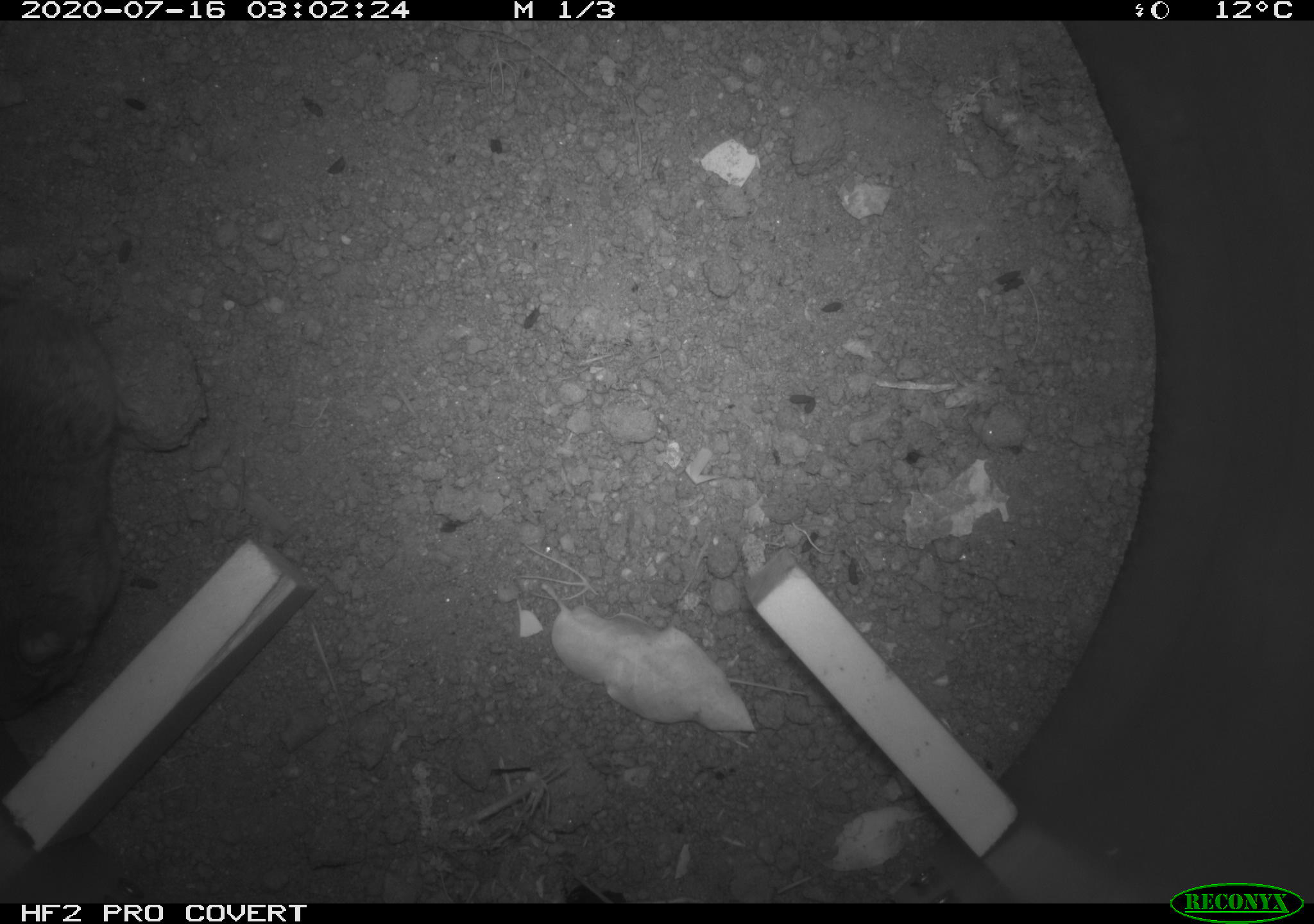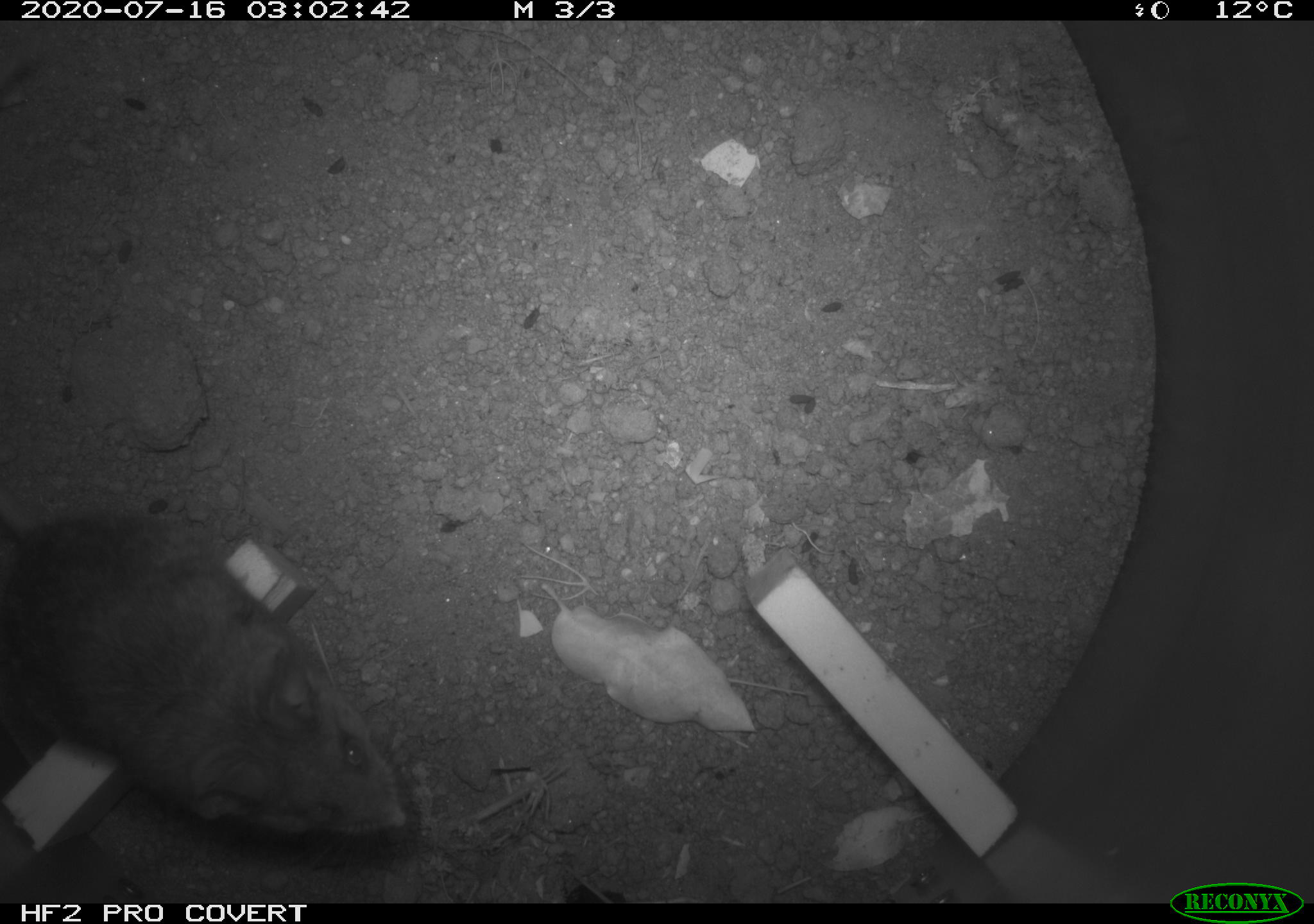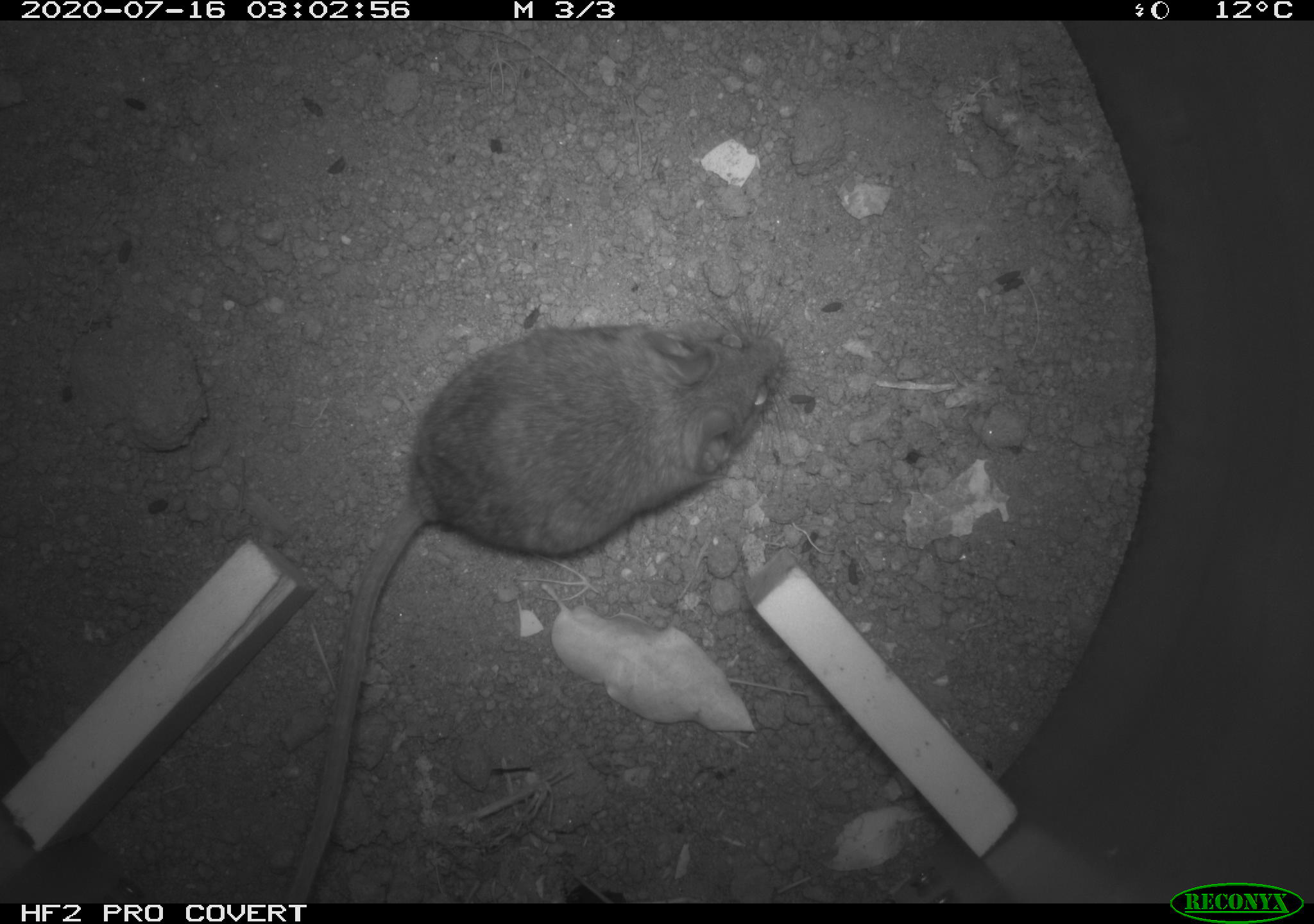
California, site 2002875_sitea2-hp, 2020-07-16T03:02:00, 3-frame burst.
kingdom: Animalia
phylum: Chordata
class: Mammalia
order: Rodentia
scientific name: Rodentia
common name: rodent